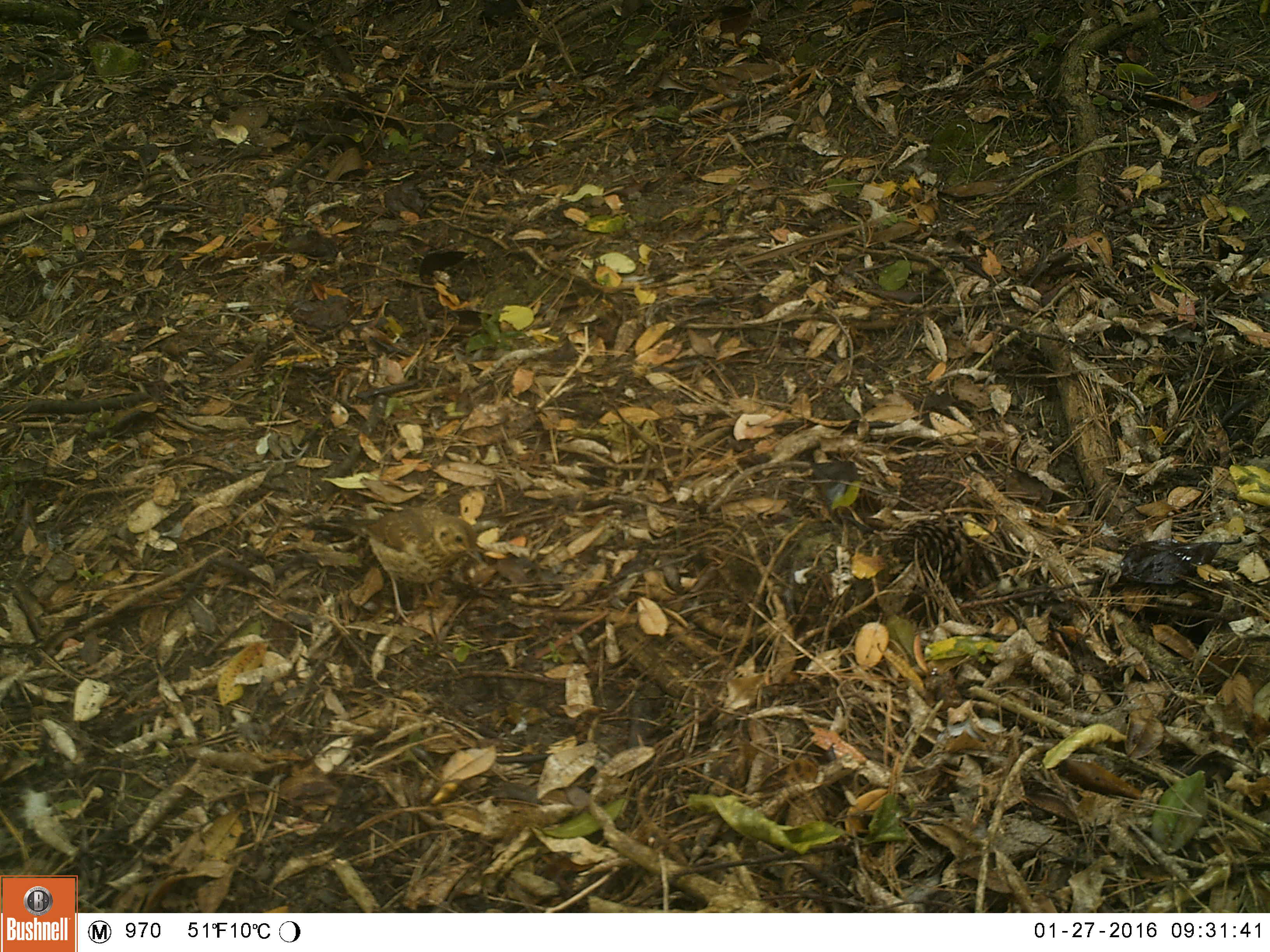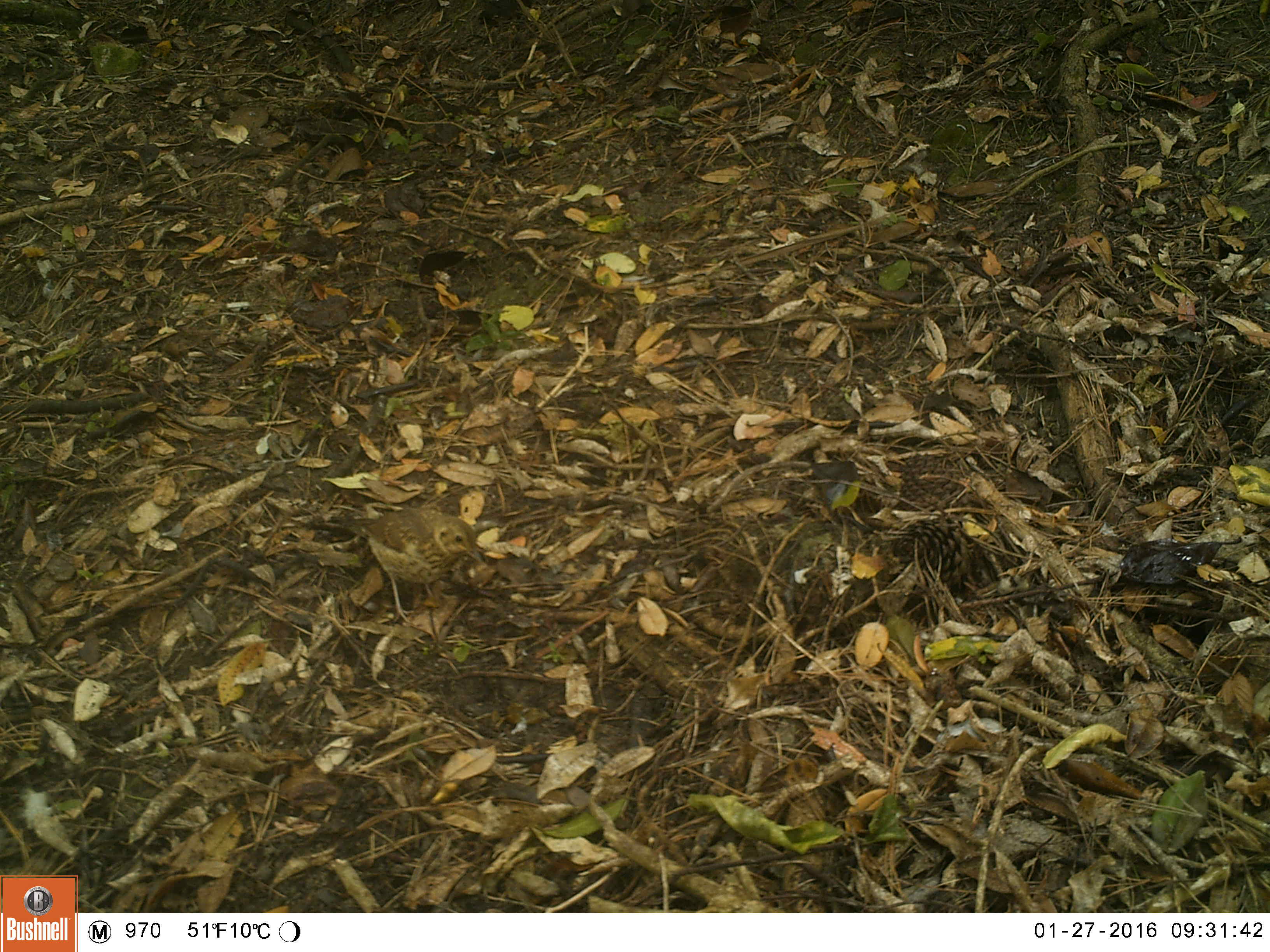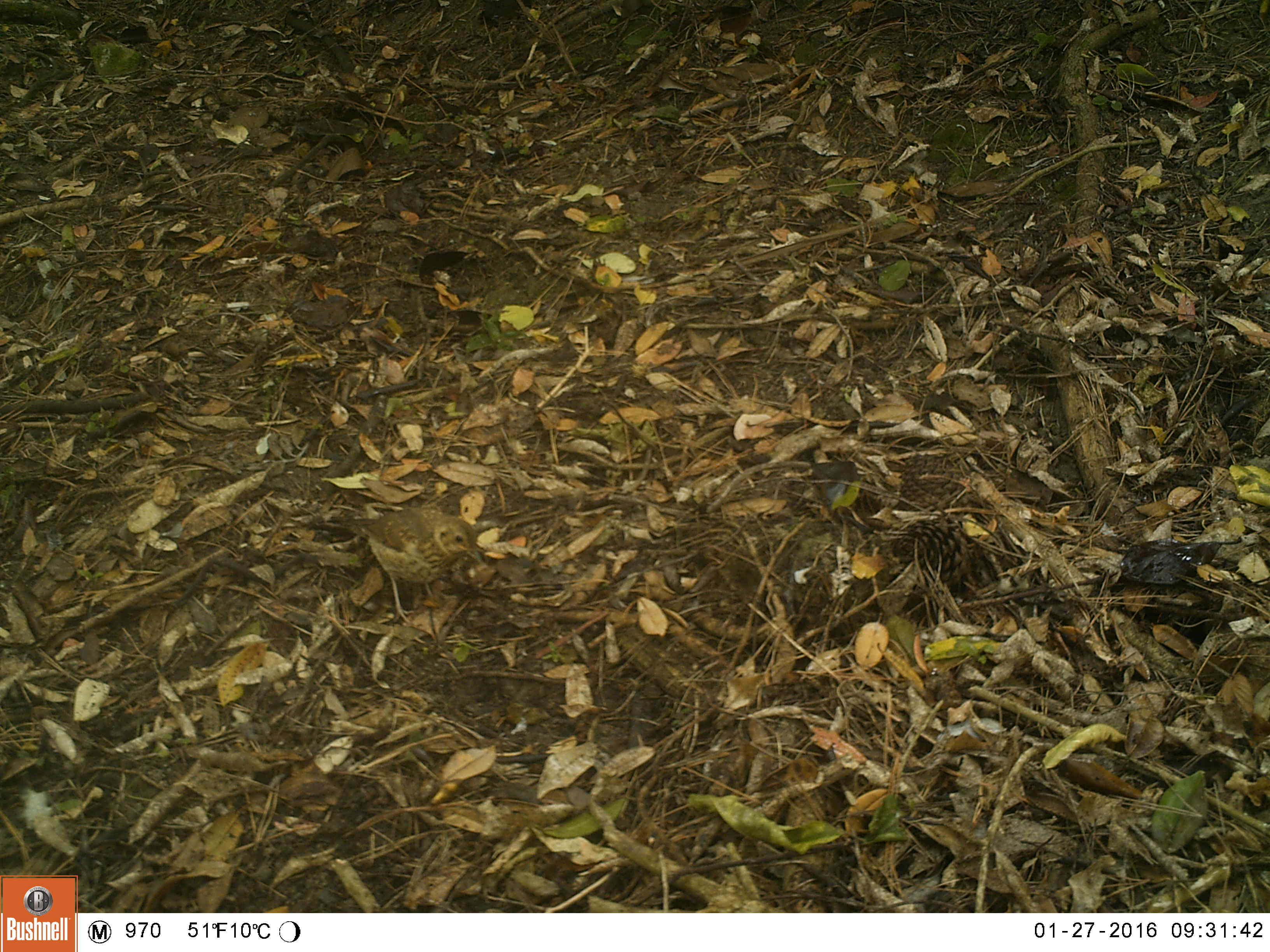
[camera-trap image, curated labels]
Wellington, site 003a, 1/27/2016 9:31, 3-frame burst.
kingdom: Animalia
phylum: Chordata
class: Aves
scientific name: Aves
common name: bird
Bird (Aves).